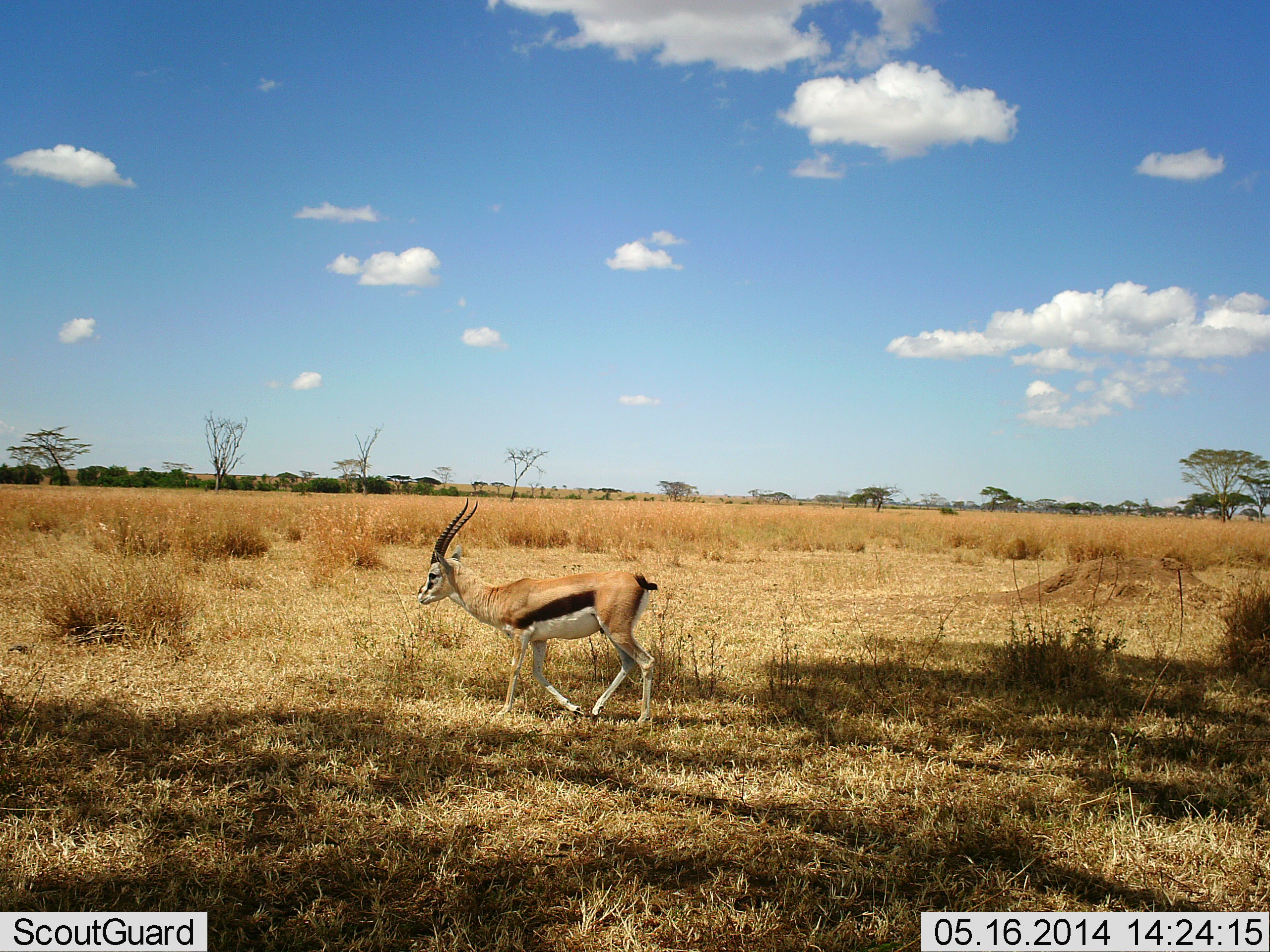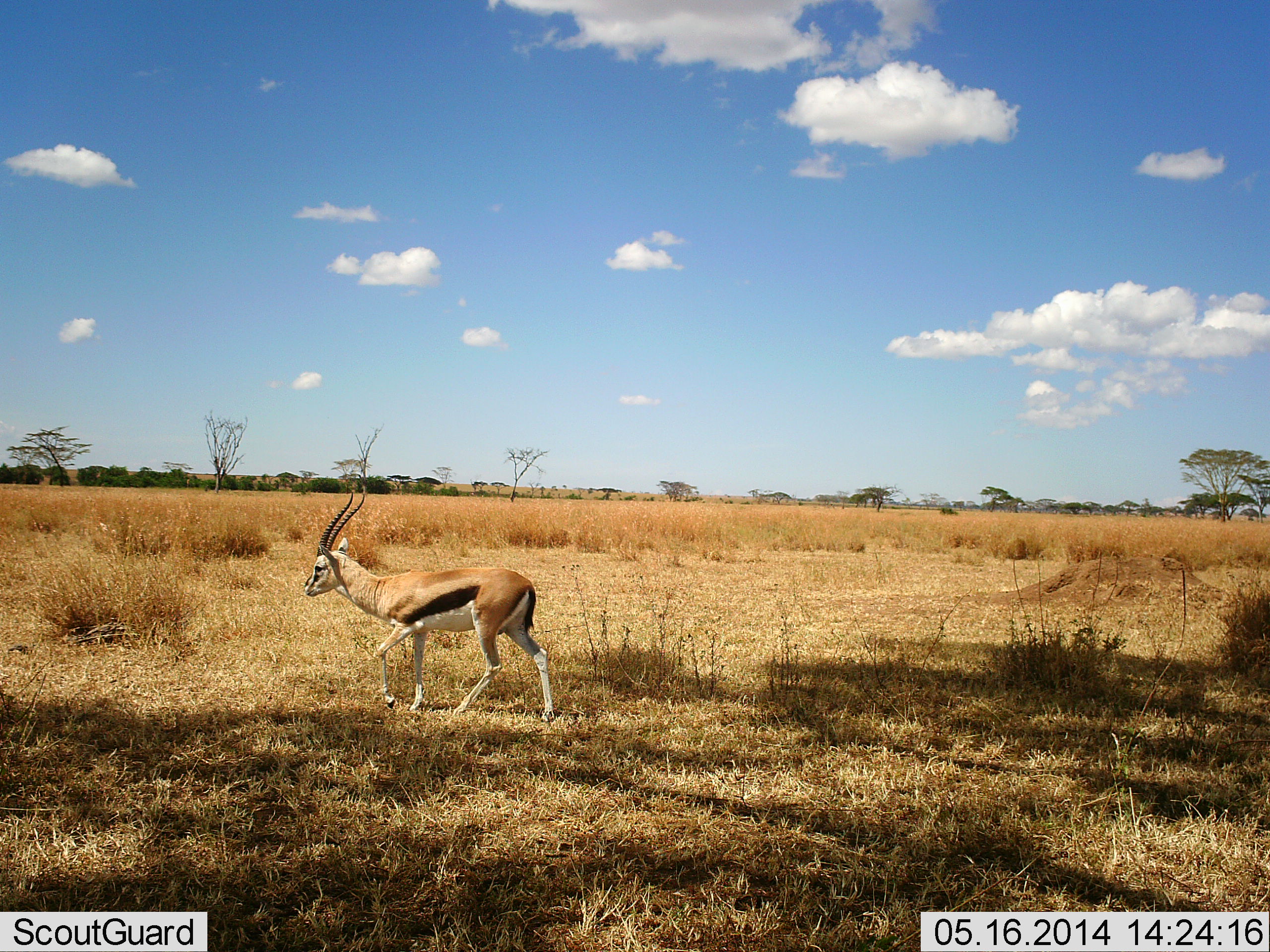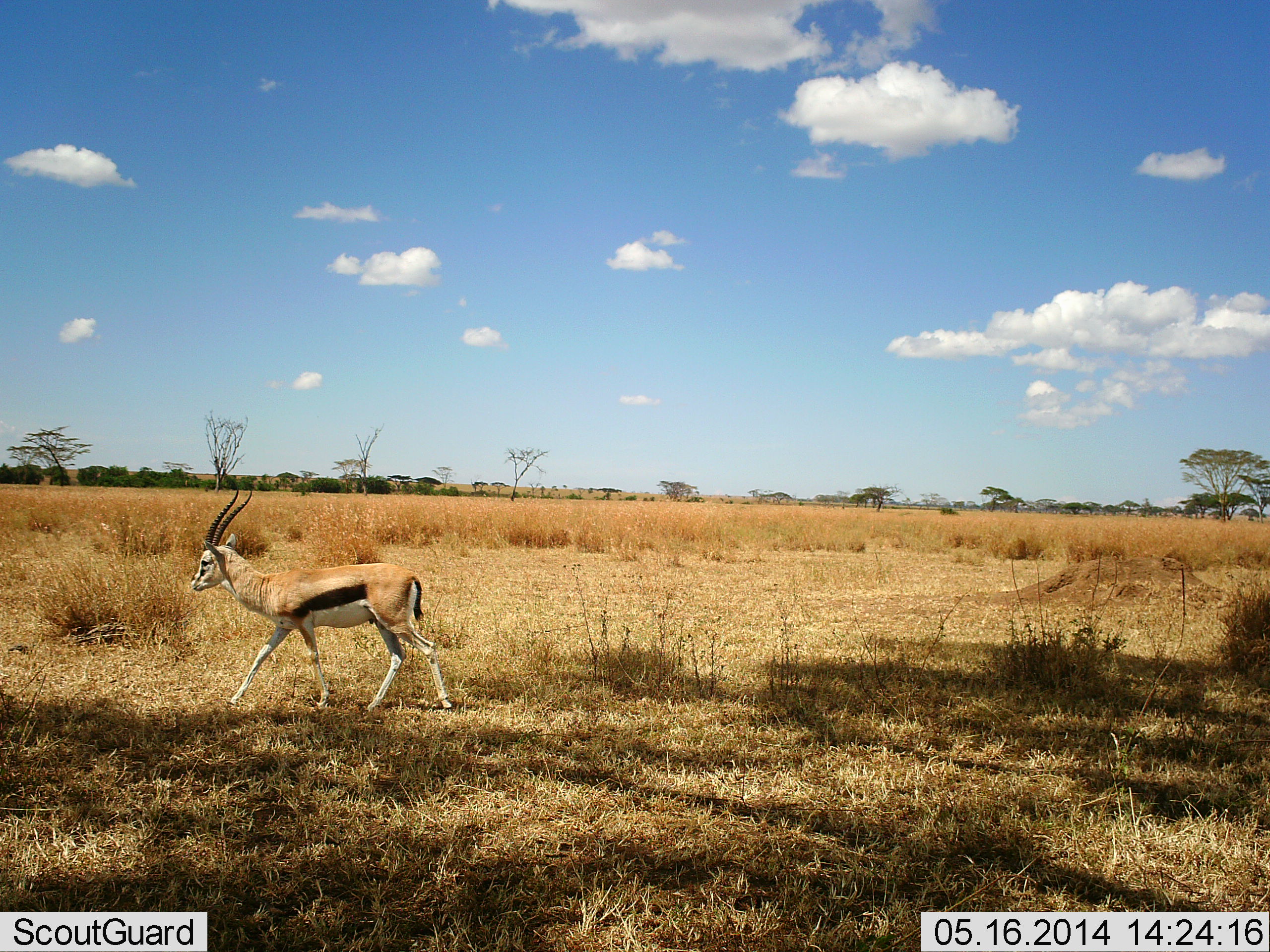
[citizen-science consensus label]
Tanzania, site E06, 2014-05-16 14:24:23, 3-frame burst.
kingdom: Animalia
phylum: Chordata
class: Mammalia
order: Artiodactyla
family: Bovidae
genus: Eudorcas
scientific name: Eudorcas thomsonii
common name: thomson's gazelle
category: gazellethomsons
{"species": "gazellethomsons (thomson's gazelle) (Eudorcas thomsonii)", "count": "1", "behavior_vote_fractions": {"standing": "9%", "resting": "0%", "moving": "100%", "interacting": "0%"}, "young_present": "0%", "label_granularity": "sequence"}